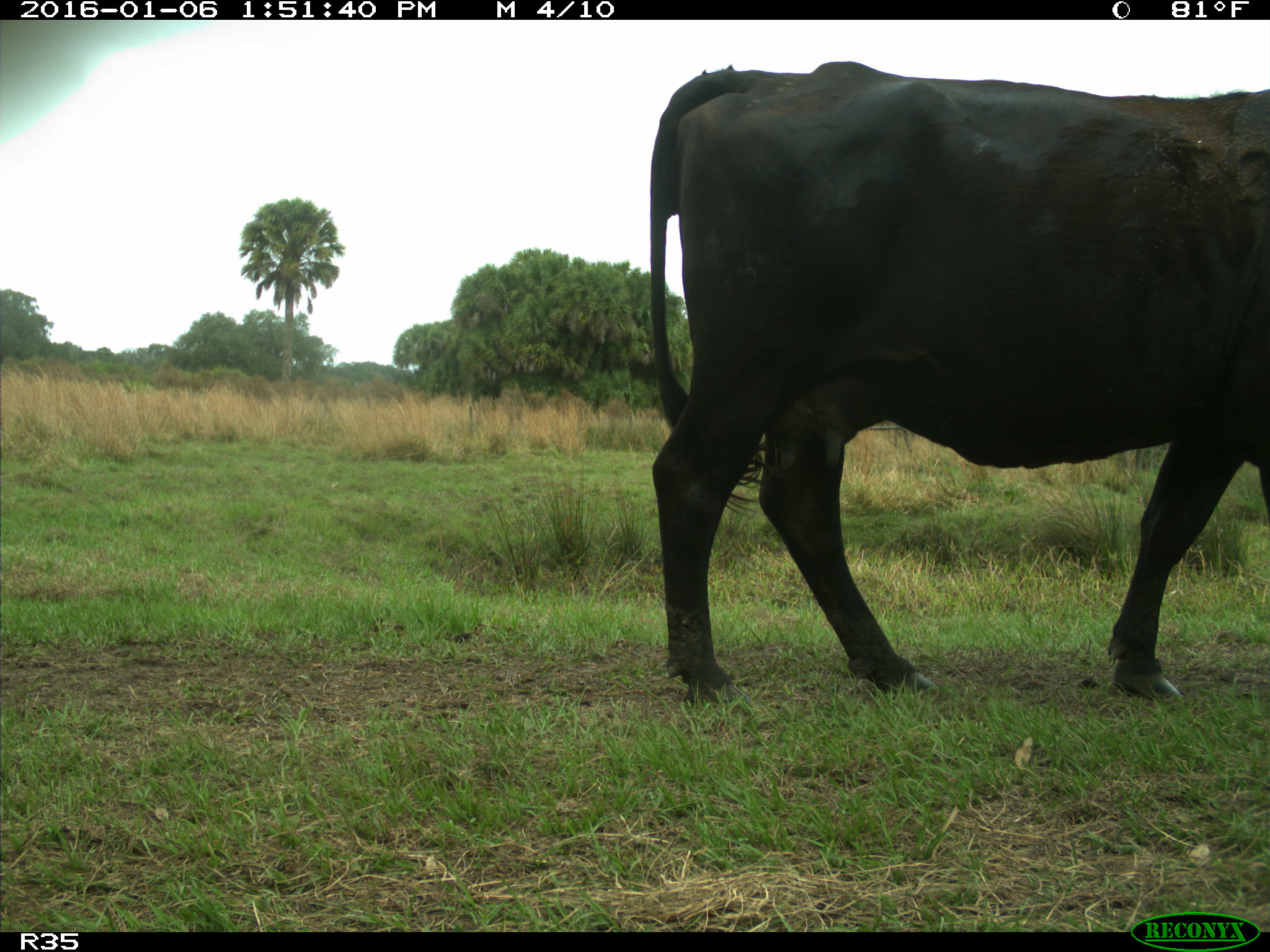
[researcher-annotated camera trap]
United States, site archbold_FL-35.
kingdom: Animalia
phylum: Chordata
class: Mammalia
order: Artiodactyla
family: Bovidae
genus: Bos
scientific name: Bos taurus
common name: domestic cow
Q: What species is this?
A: Bos taurus (domestic cow).